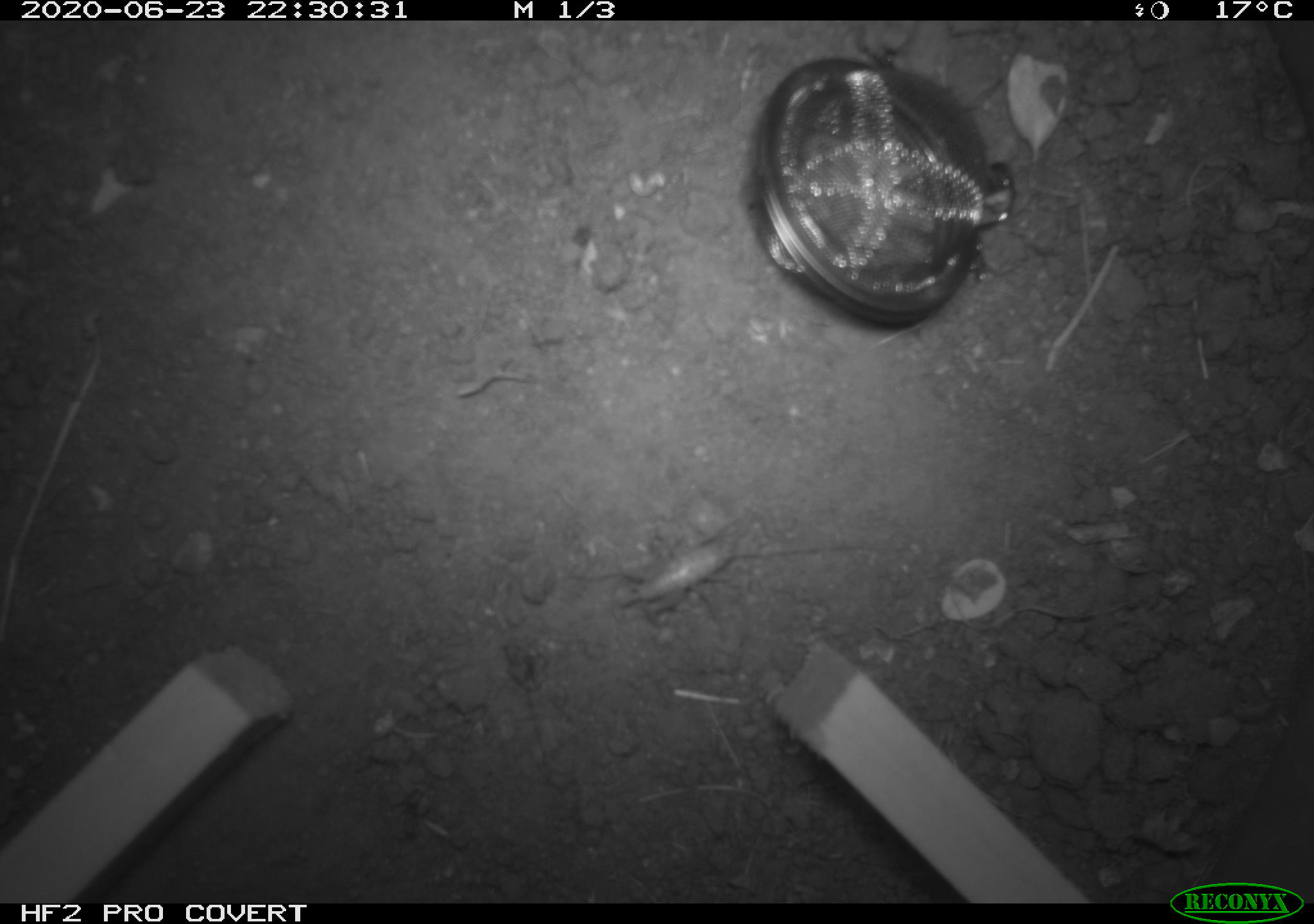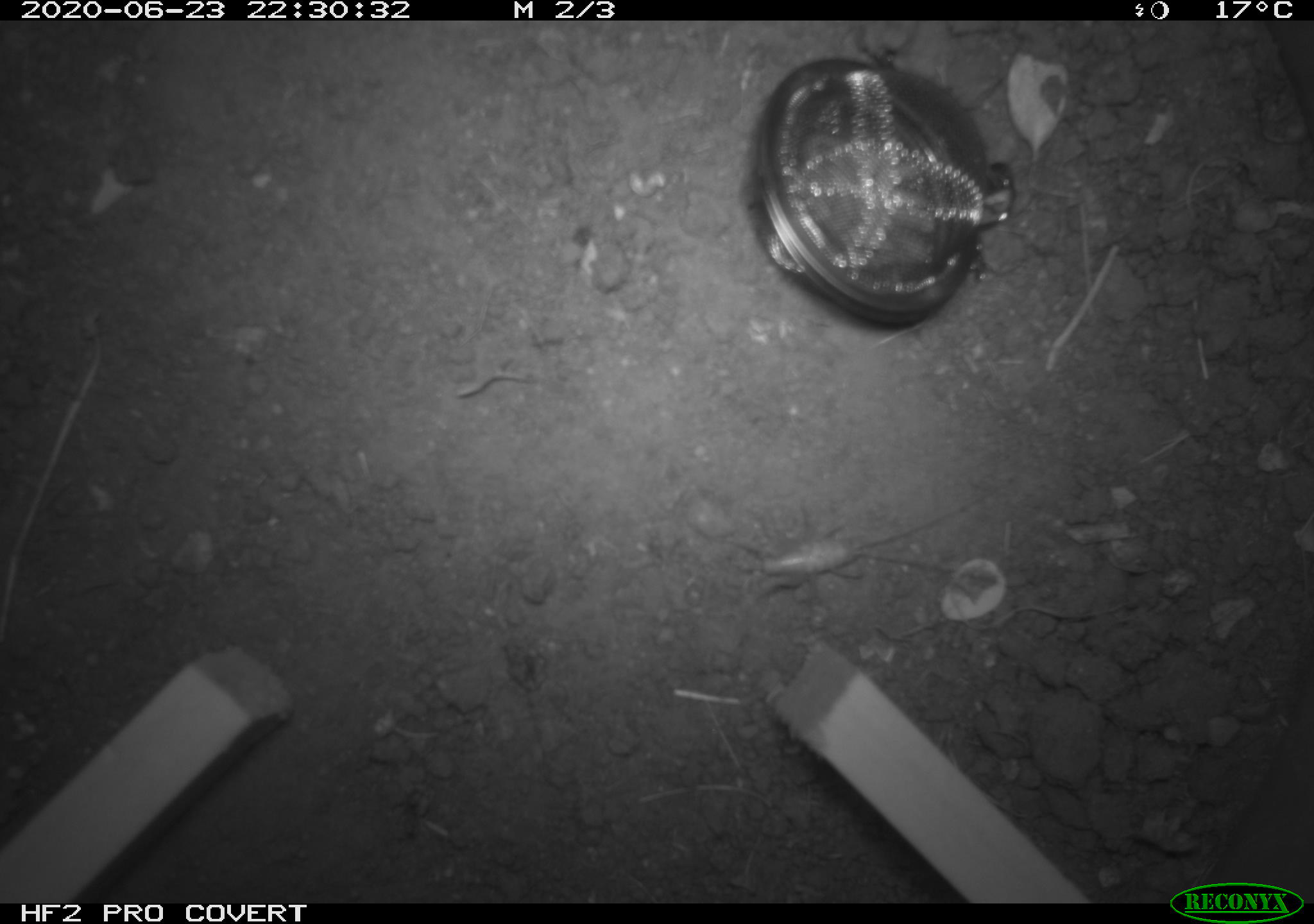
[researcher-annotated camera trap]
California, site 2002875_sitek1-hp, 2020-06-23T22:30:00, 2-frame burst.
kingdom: Animalia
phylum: Arthropoda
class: Insecta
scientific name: Insecta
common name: insect